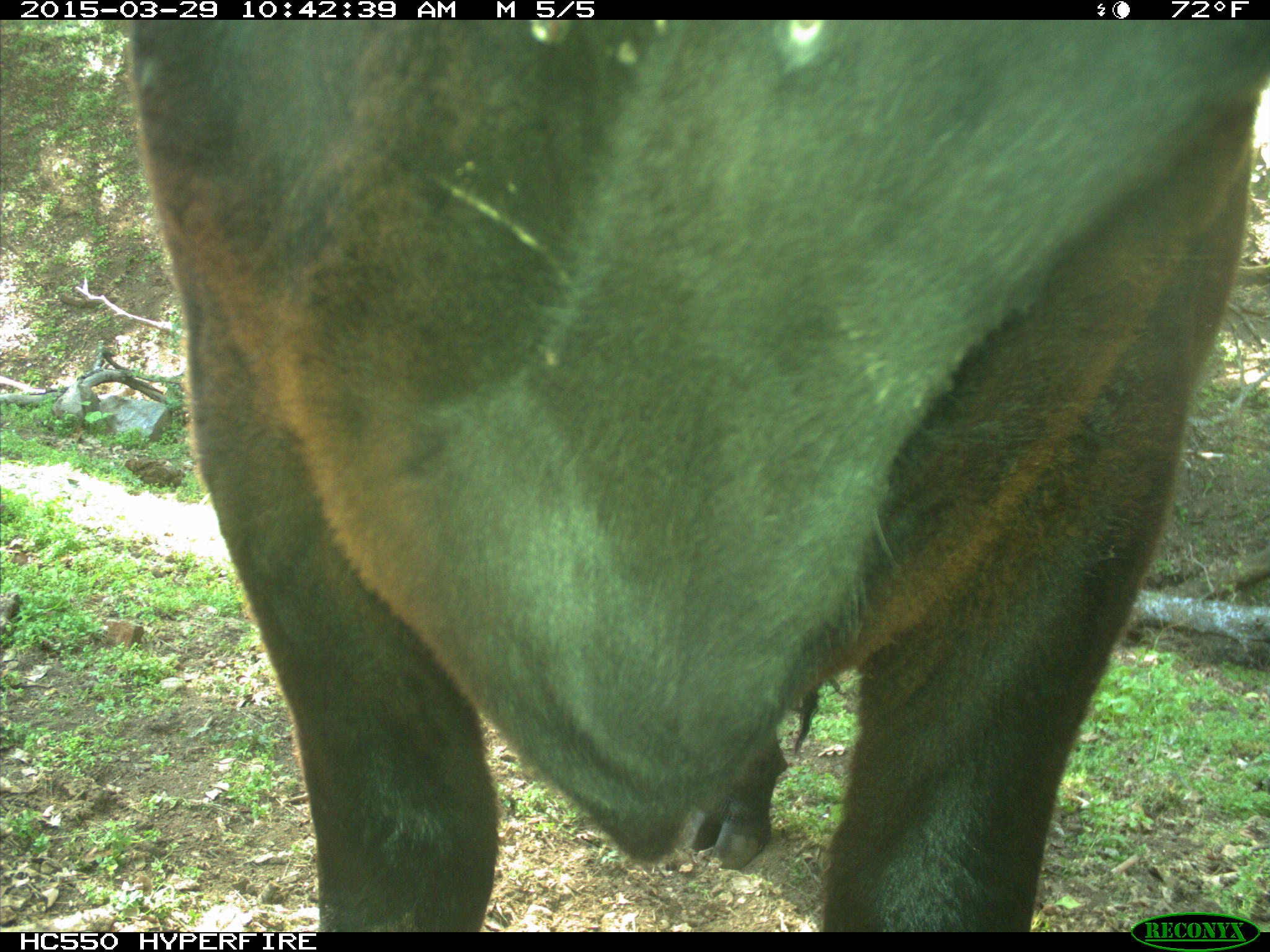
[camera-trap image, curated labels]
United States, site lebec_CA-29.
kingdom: Animalia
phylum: Chordata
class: Mammalia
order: Artiodactyla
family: Bovidae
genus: Bos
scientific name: Bos taurus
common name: domestic cow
Bos taurus (domestic cow).